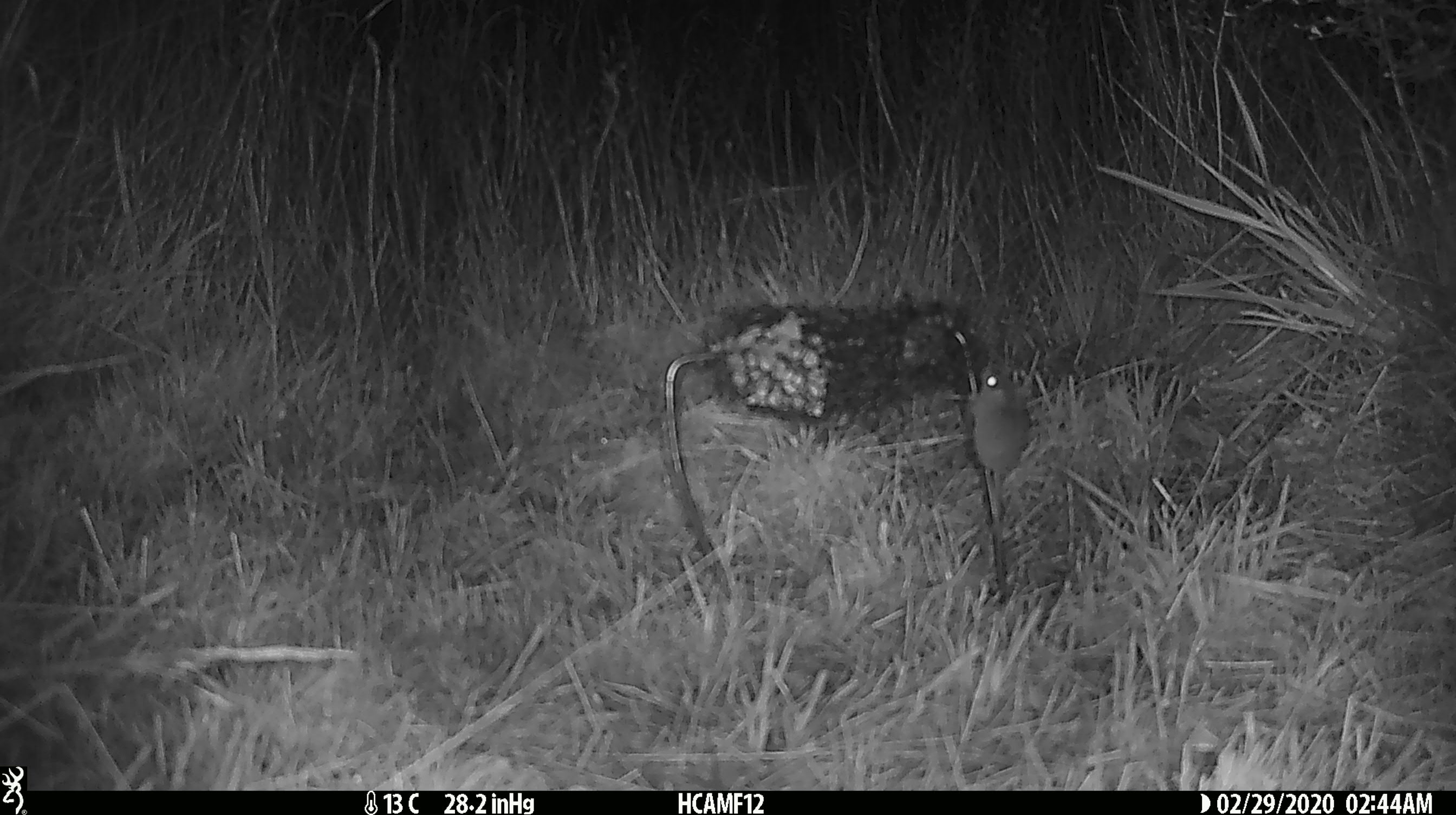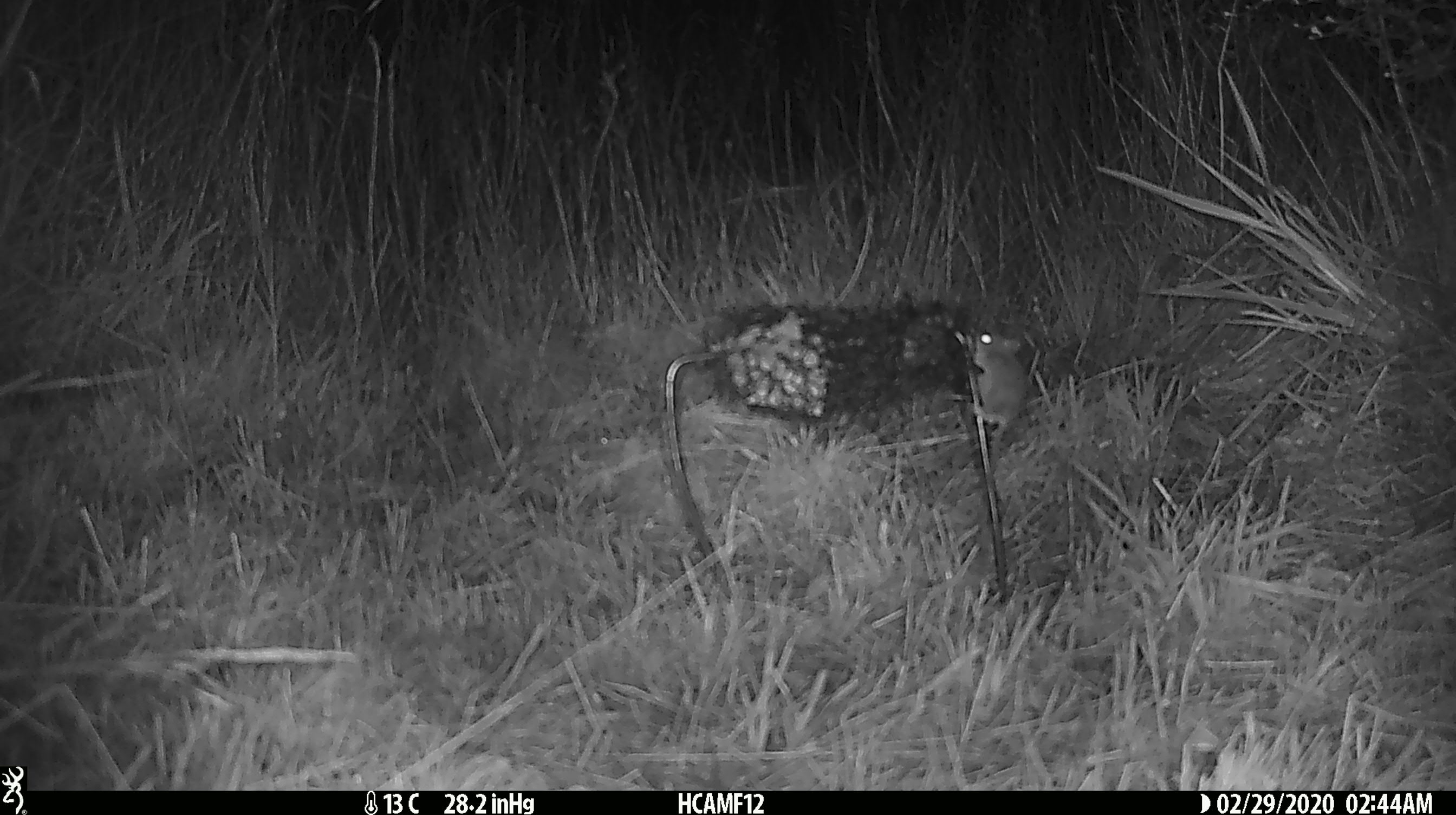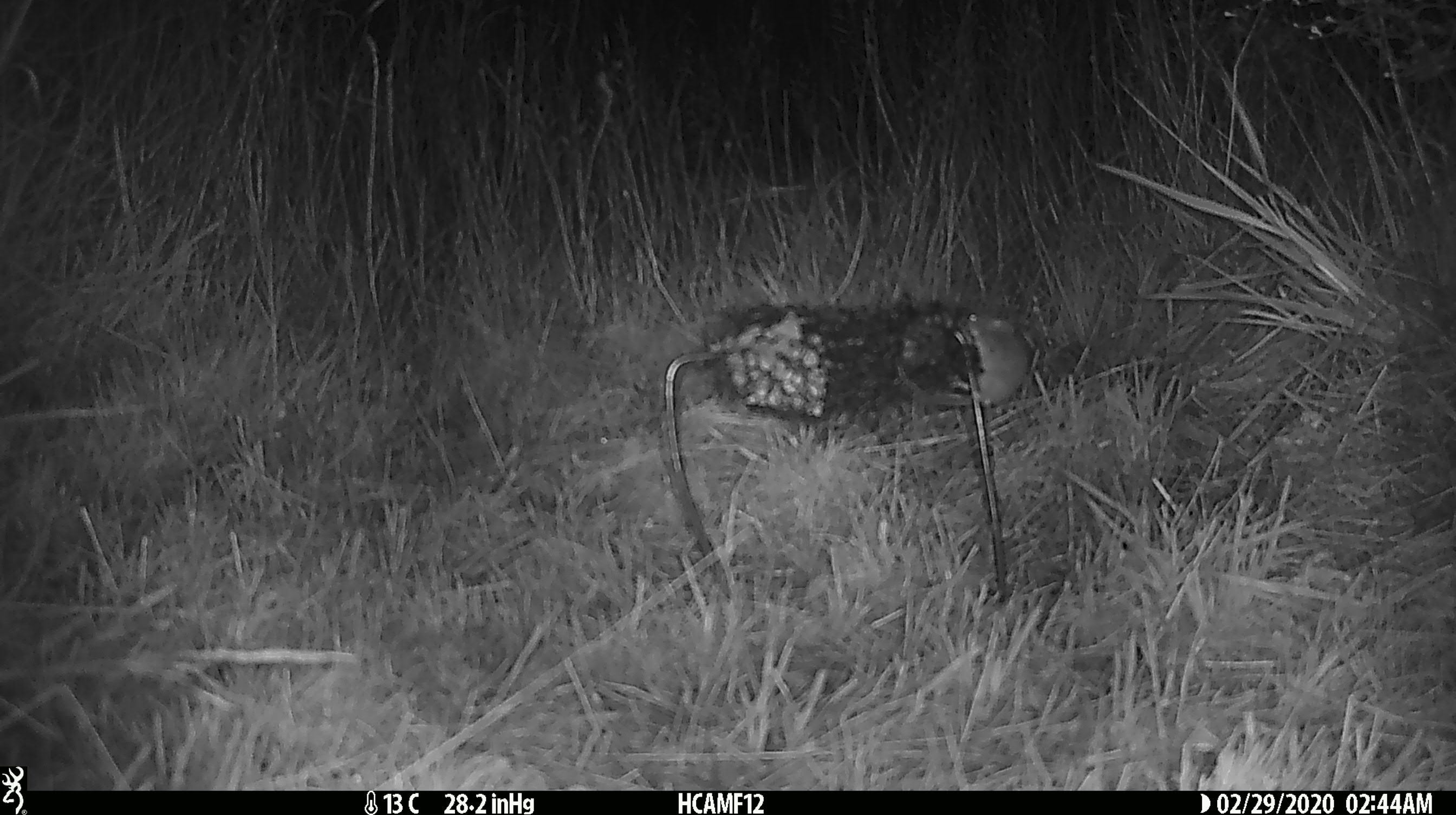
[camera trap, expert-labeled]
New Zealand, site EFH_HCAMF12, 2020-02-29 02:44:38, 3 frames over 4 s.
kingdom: Animalia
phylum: Chordata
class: Mammalia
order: Rodentia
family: Muridae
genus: Mus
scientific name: Mus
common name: mouse